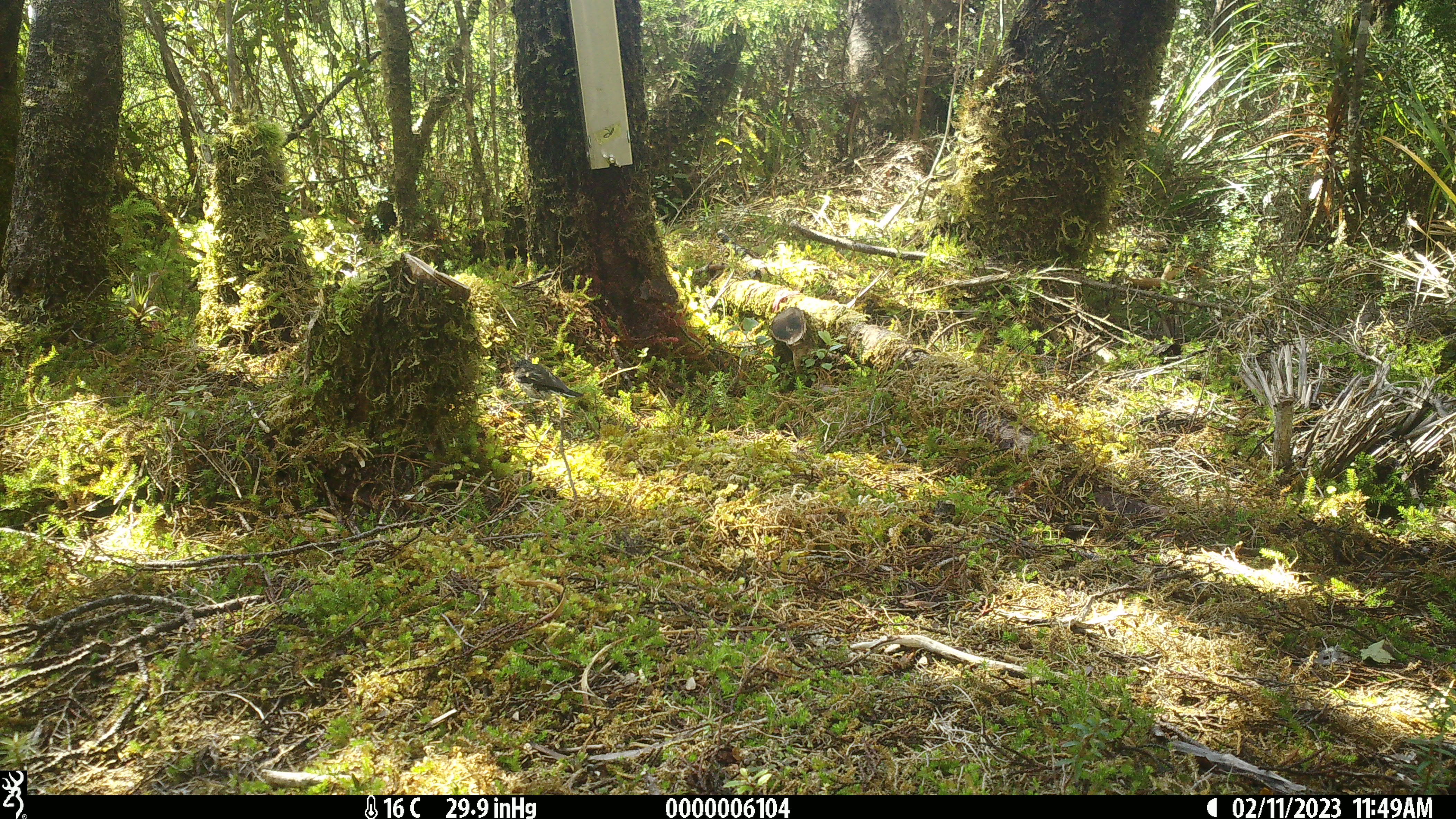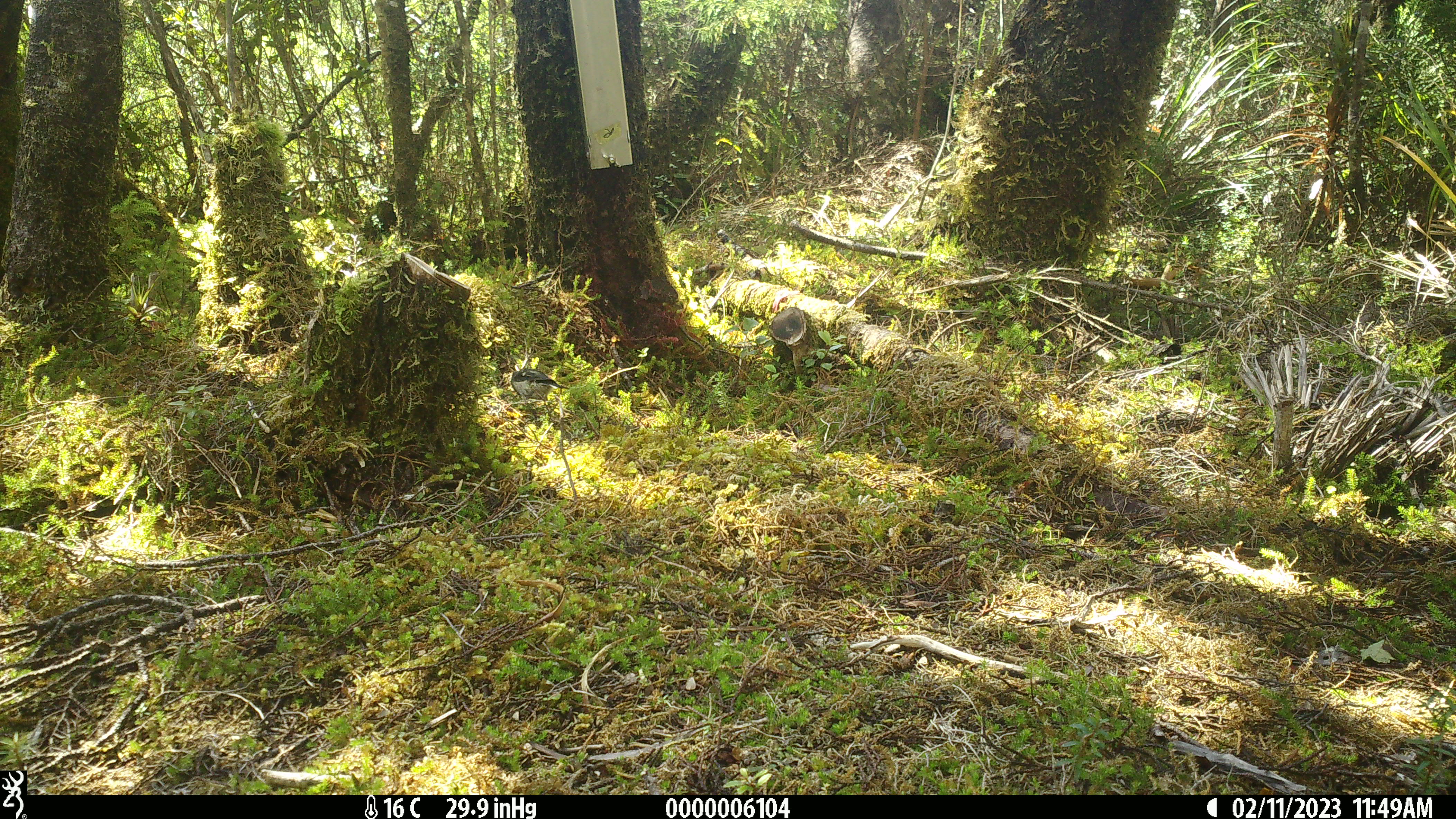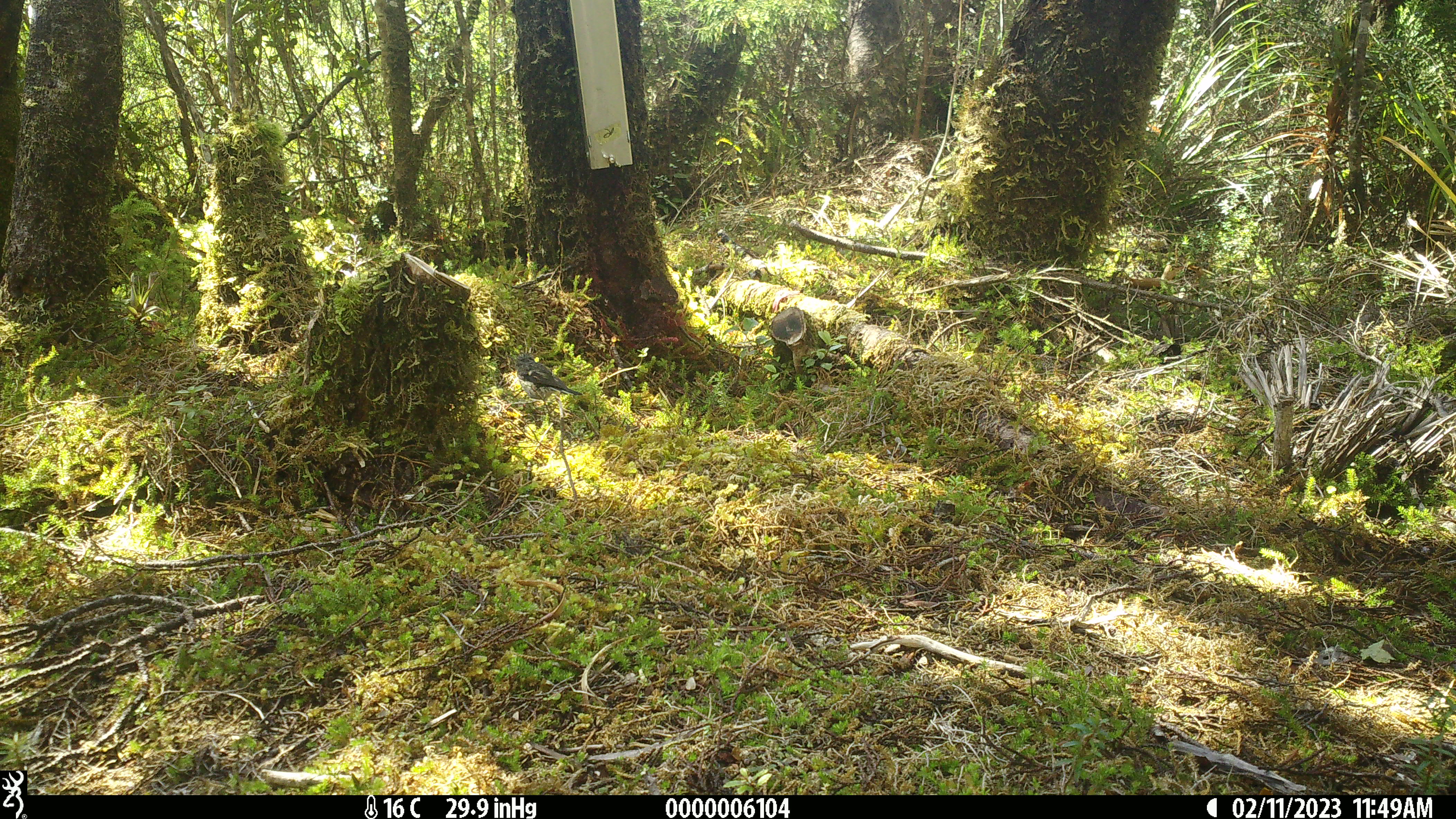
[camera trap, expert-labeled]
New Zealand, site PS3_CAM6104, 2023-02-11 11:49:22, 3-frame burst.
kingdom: Animalia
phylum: Chordata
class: Aves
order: Passeriformes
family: Petroicidae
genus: Petroica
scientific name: Petroica macrocephala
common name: tomtit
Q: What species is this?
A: Tomtit (Petroica macrocephala).